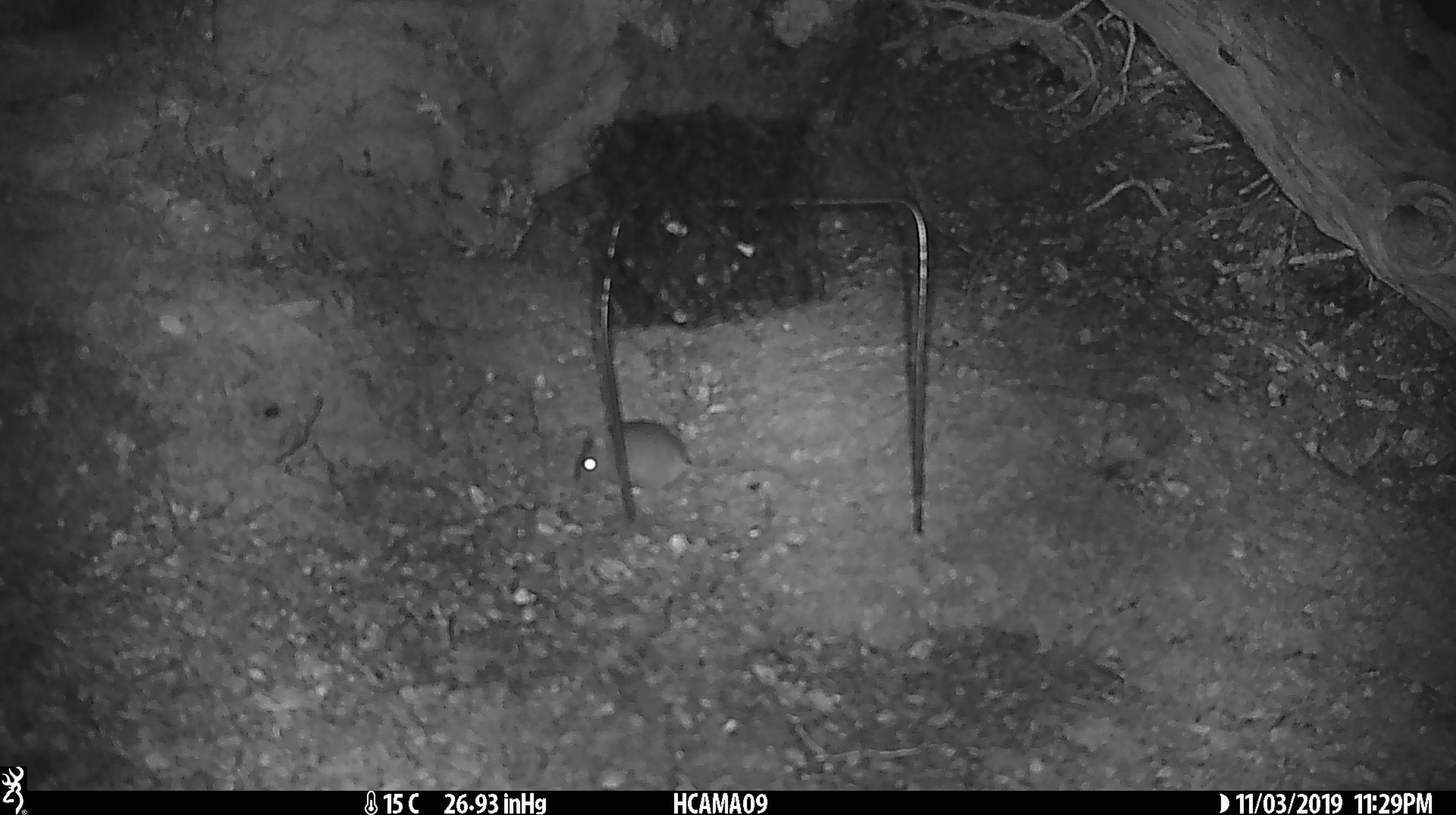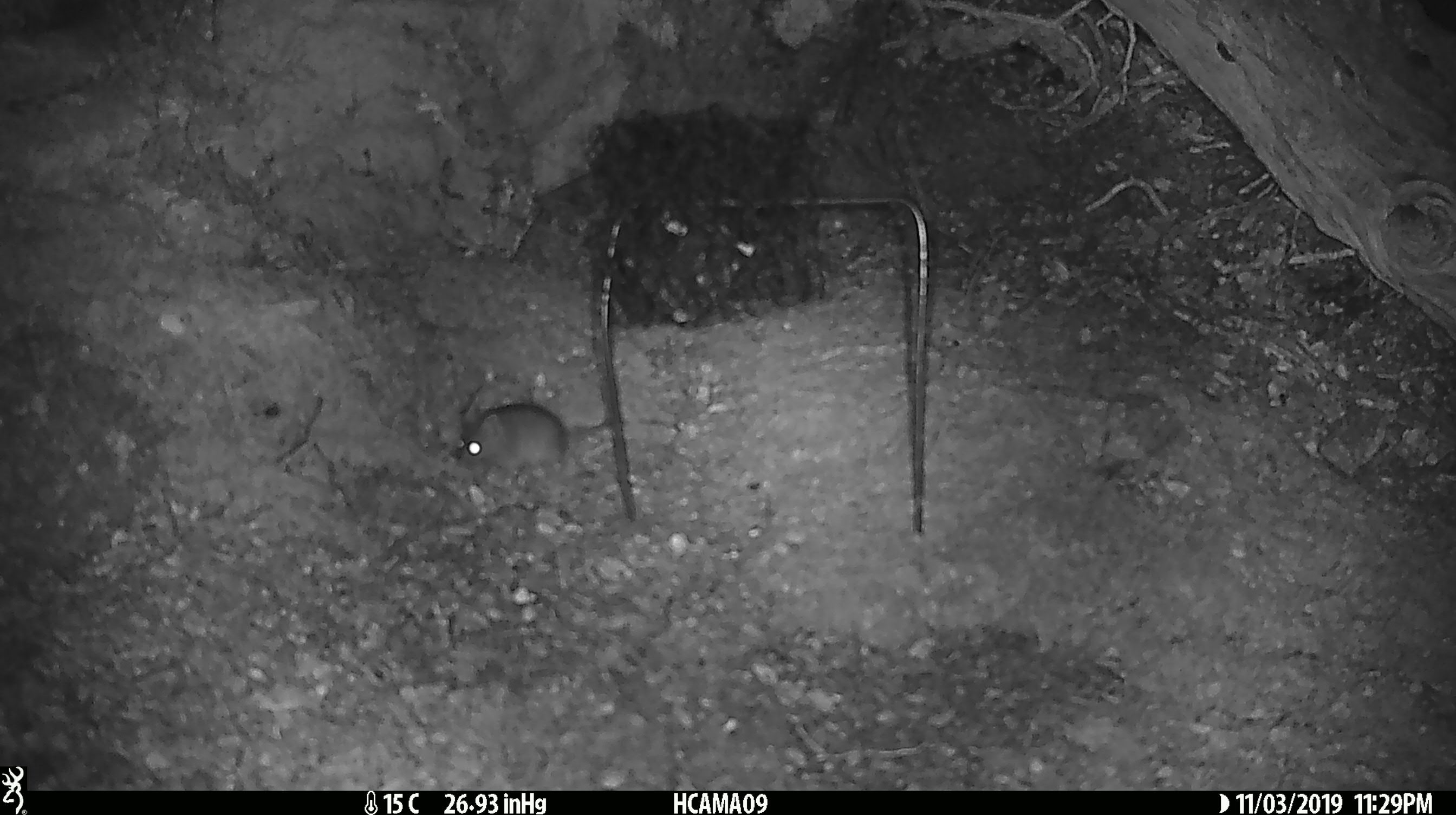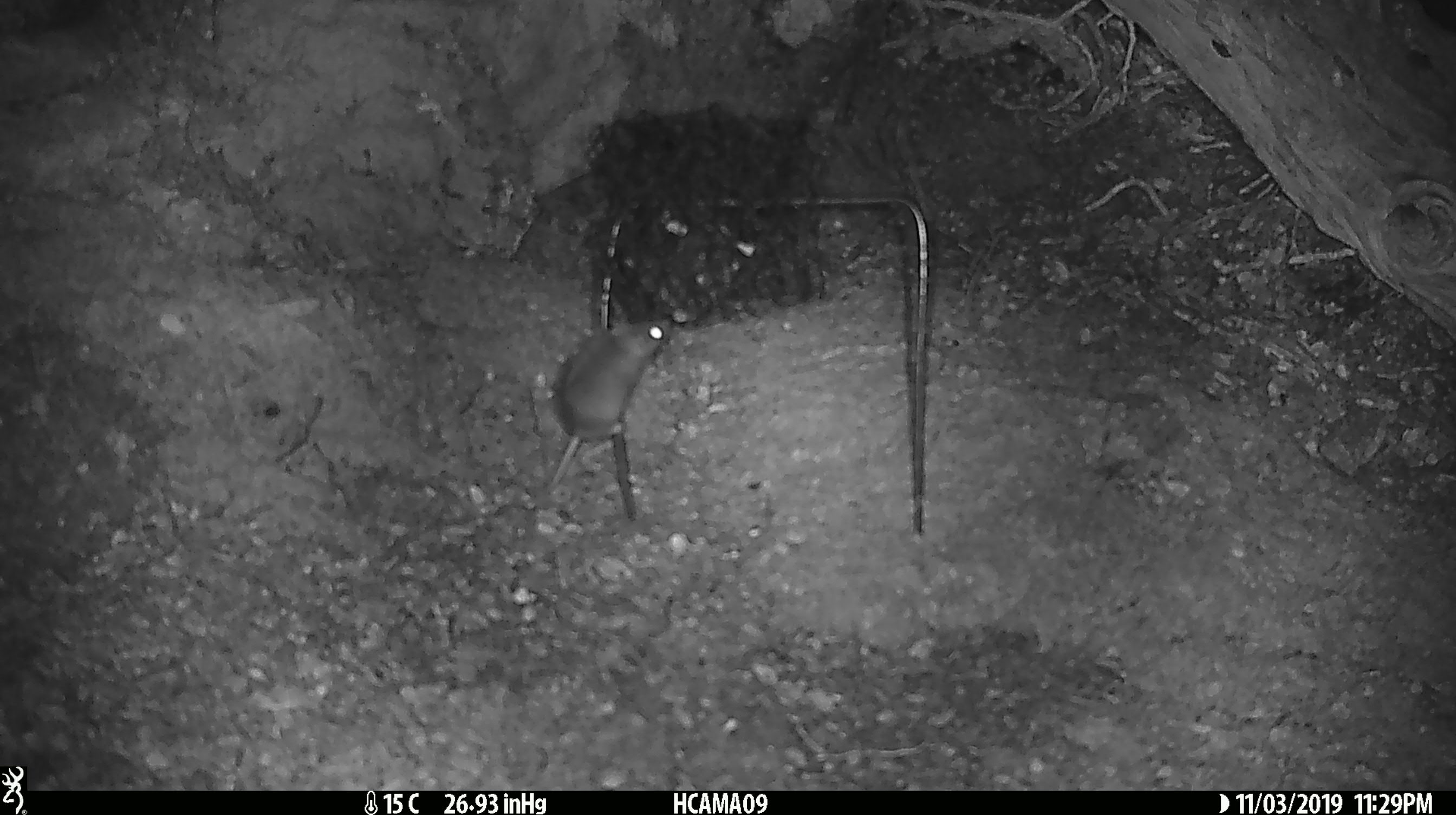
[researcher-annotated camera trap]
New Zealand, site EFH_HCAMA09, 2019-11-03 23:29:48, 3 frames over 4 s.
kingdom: Animalia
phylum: Chordata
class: Mammalia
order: Rodentia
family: Muridae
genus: Mus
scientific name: Mus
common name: mouse